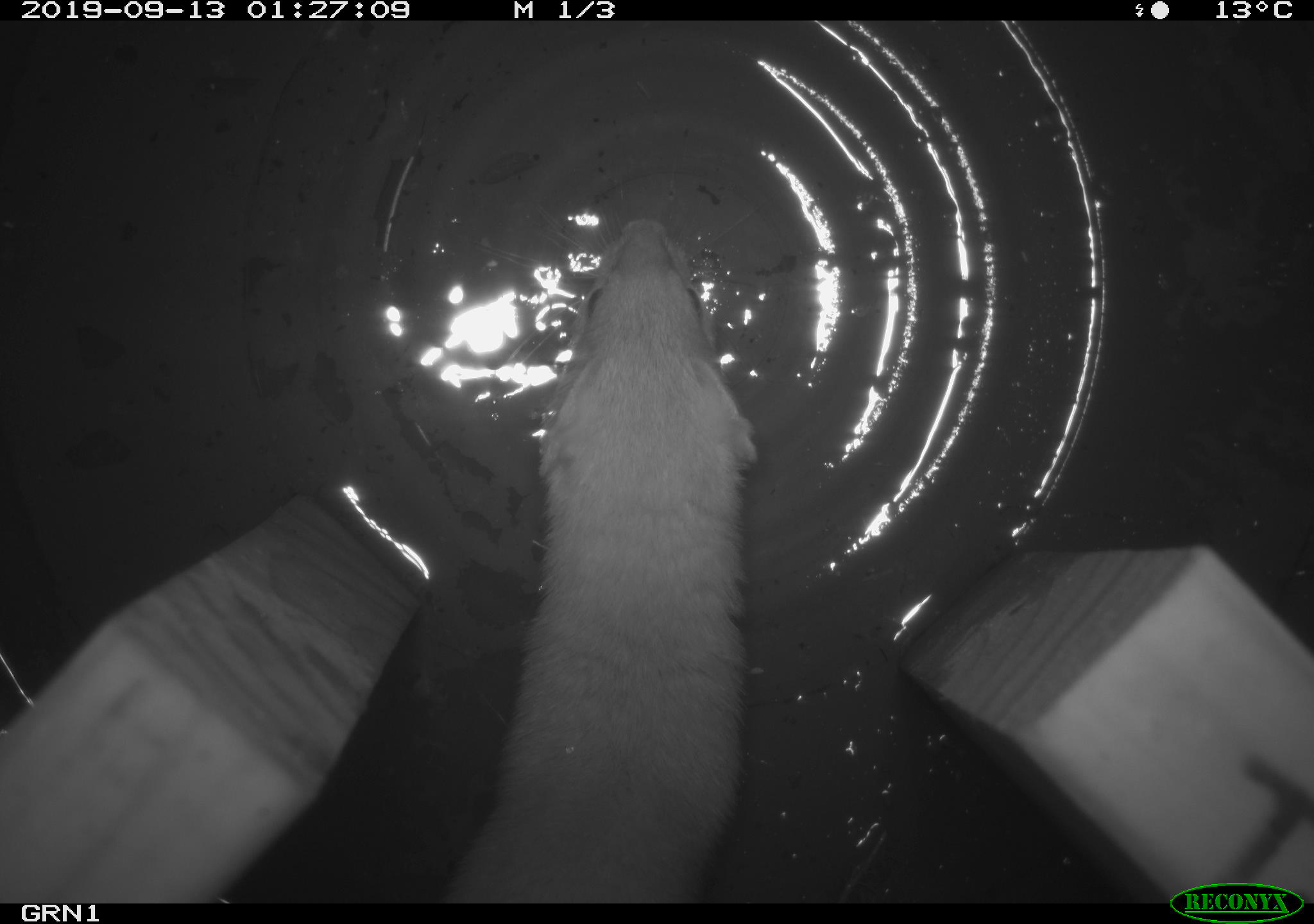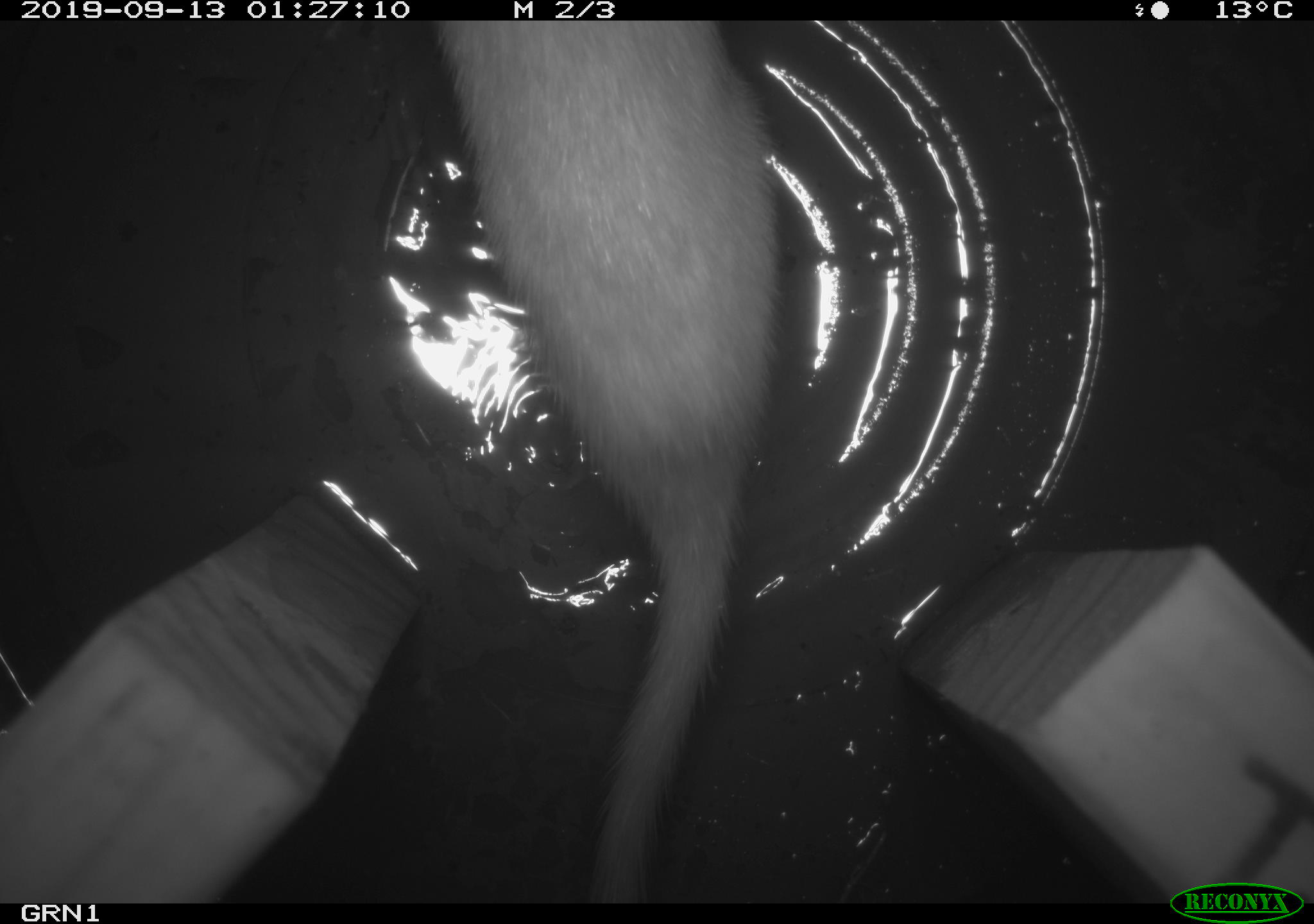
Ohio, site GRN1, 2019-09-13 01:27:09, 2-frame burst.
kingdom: Animalia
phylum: Chordata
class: Mammalia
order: Carnivora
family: Mustelidae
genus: Neogale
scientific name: Neogale frenata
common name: long-tailed weasel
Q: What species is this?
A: Long-tailed weasel (Neogale frenata).